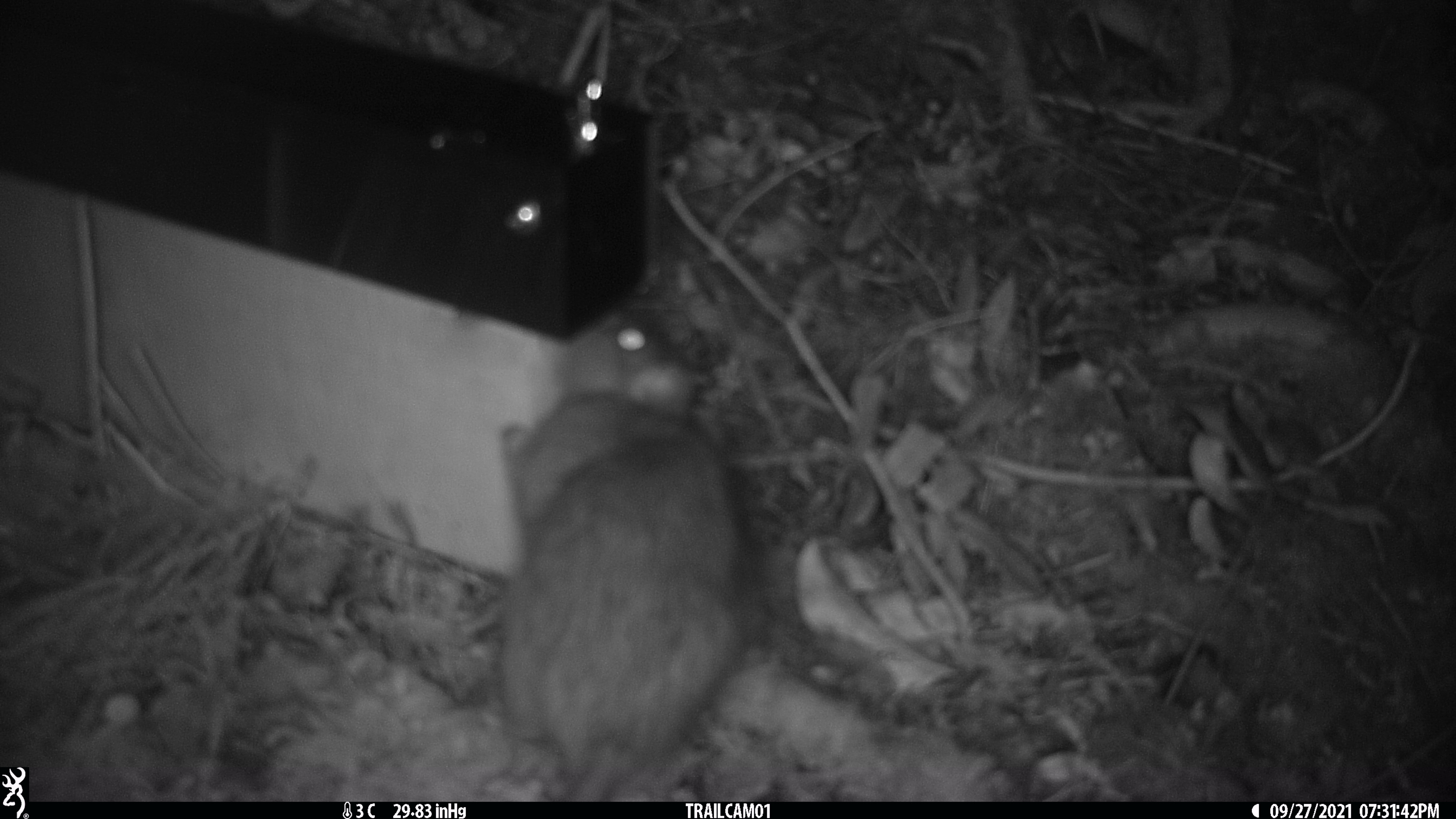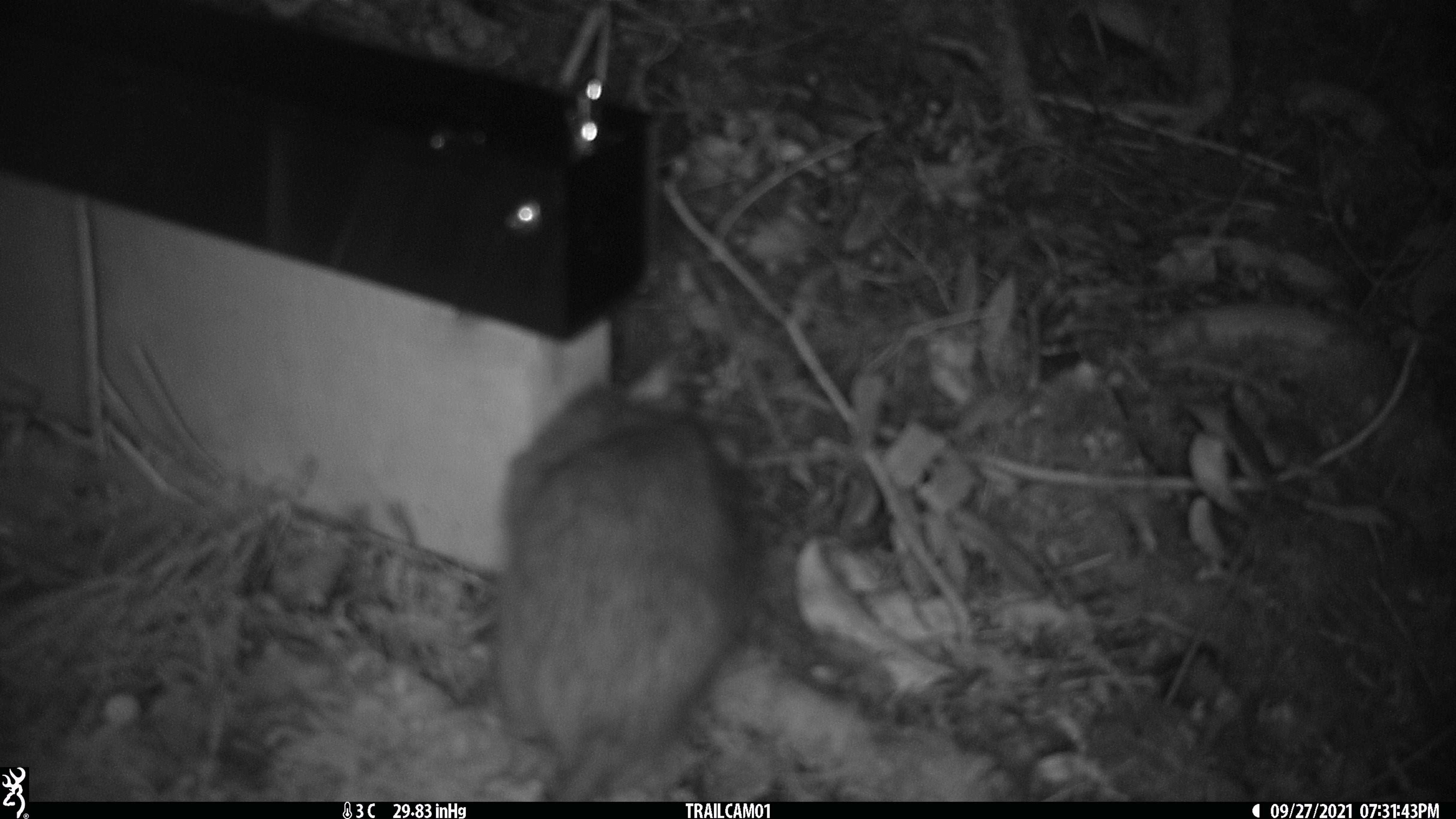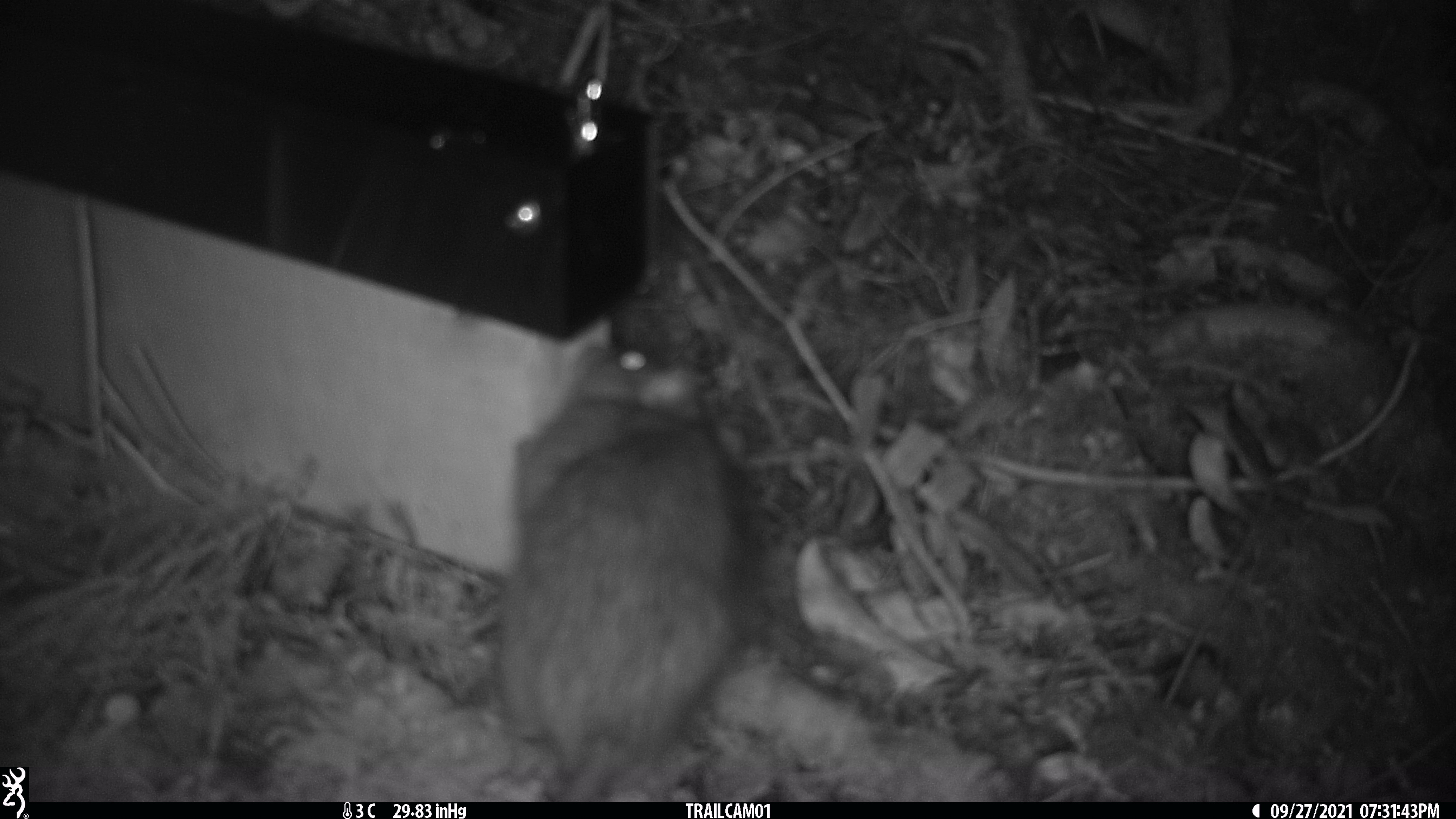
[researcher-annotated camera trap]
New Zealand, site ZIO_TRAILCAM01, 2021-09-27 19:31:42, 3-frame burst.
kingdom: Animalia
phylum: Chordata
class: Mammalia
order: Rodentia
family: Muridae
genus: Rattus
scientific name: Rattus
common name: rat